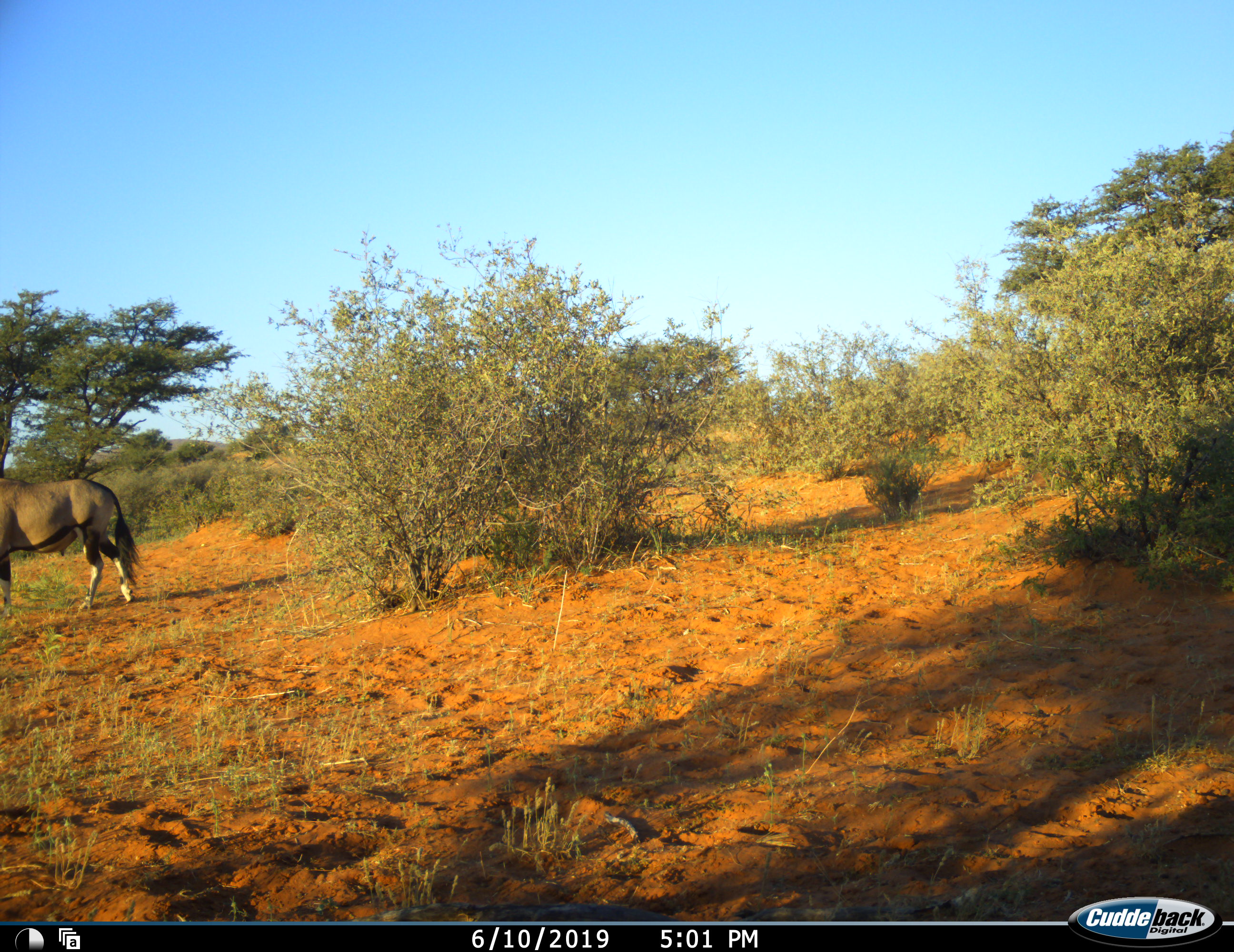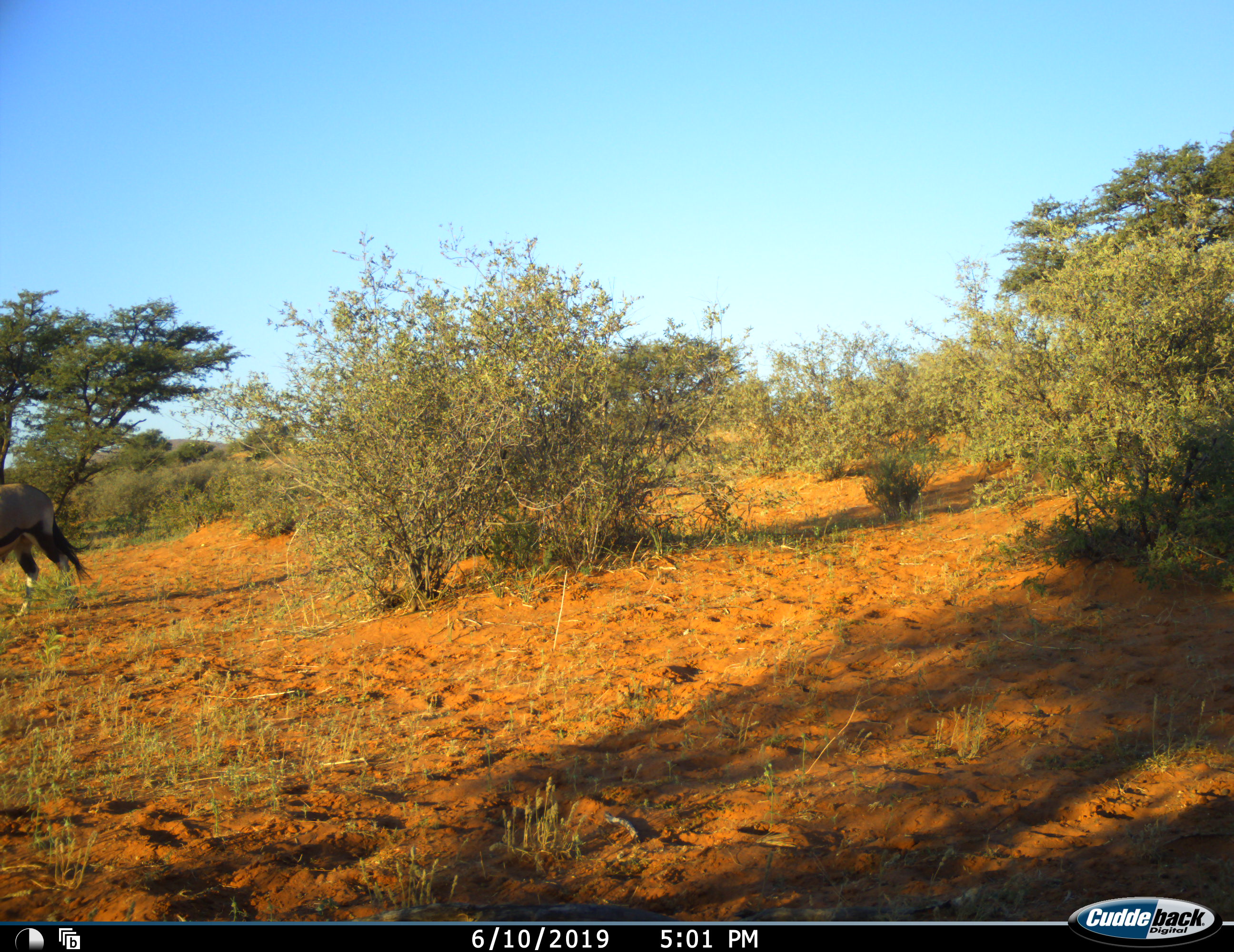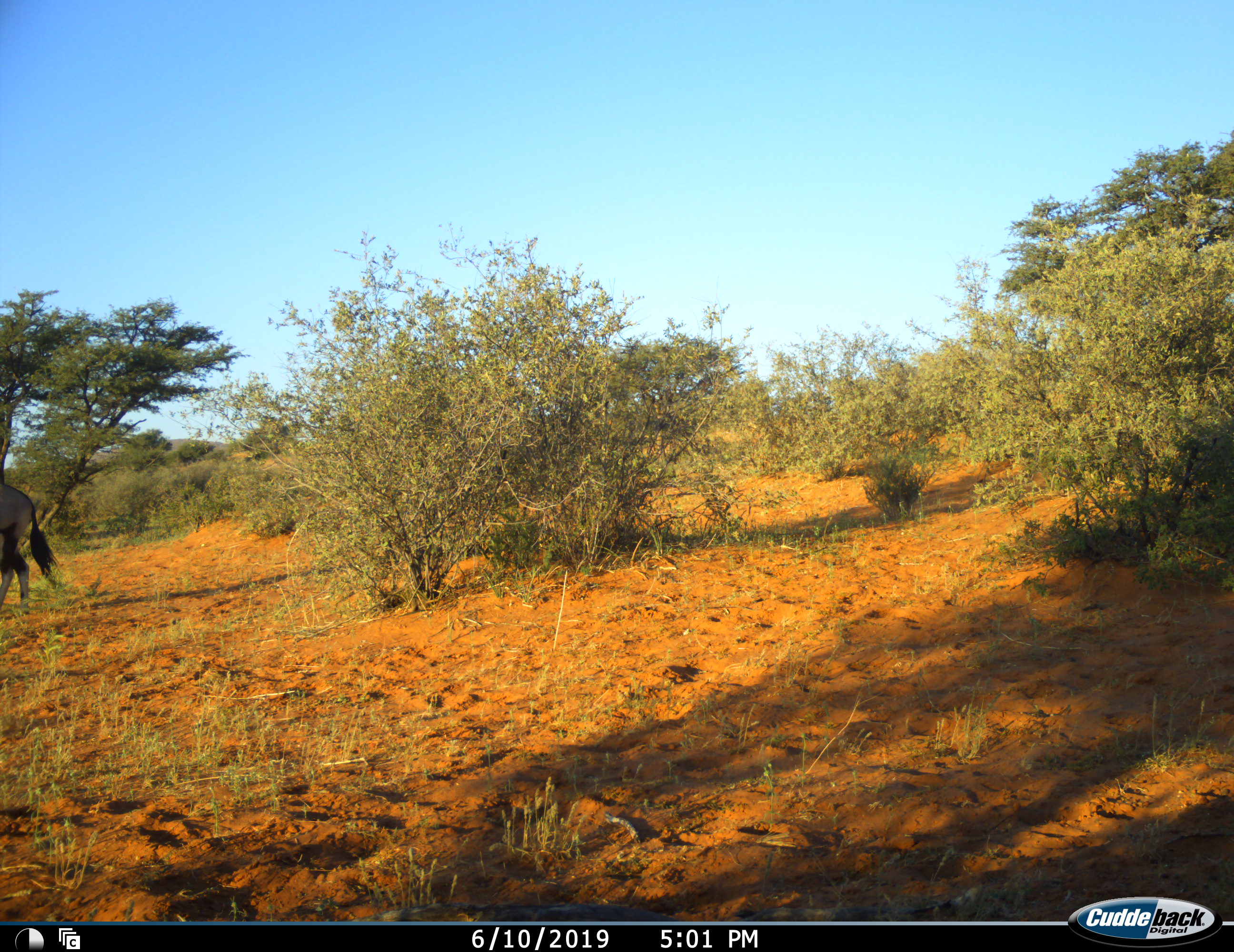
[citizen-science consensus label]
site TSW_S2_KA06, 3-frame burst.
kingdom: Animalia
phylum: Chordata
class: Mammalia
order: Artiodactyla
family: Bovidae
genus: Oryx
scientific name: Oryx gazella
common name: gemsbok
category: oryx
Oryx (gemsbok) (Oryx gazella), count 1. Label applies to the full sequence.